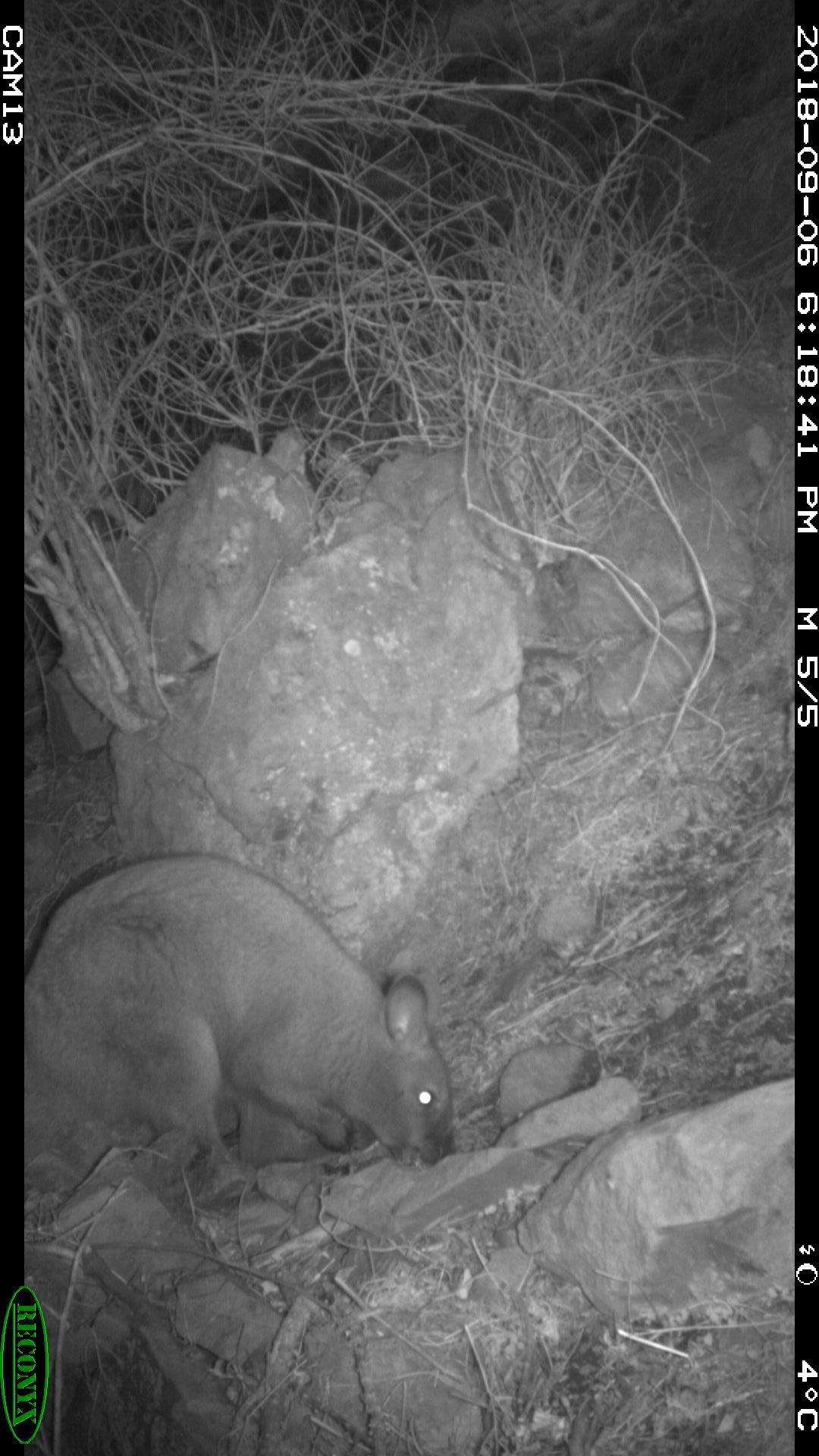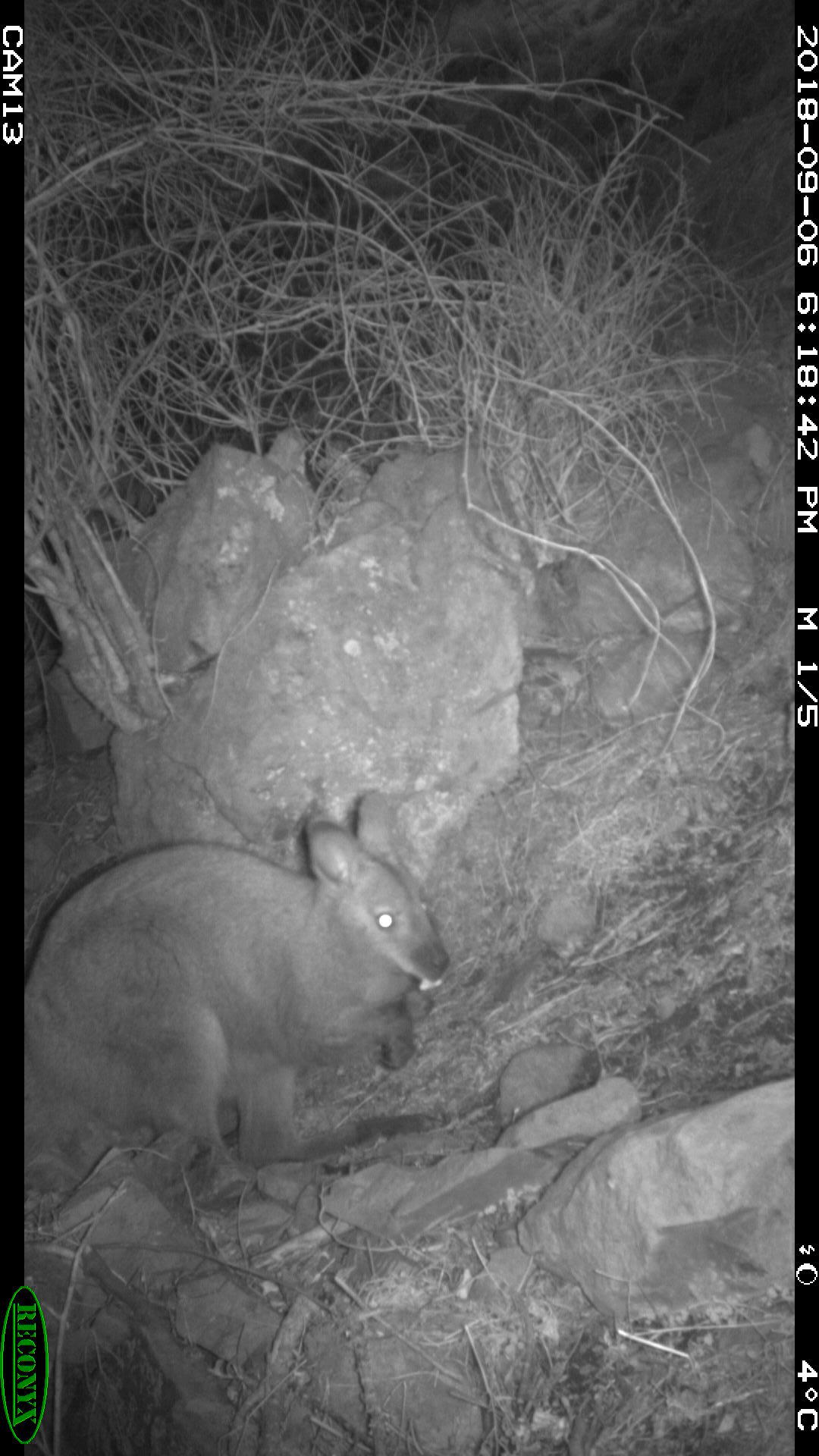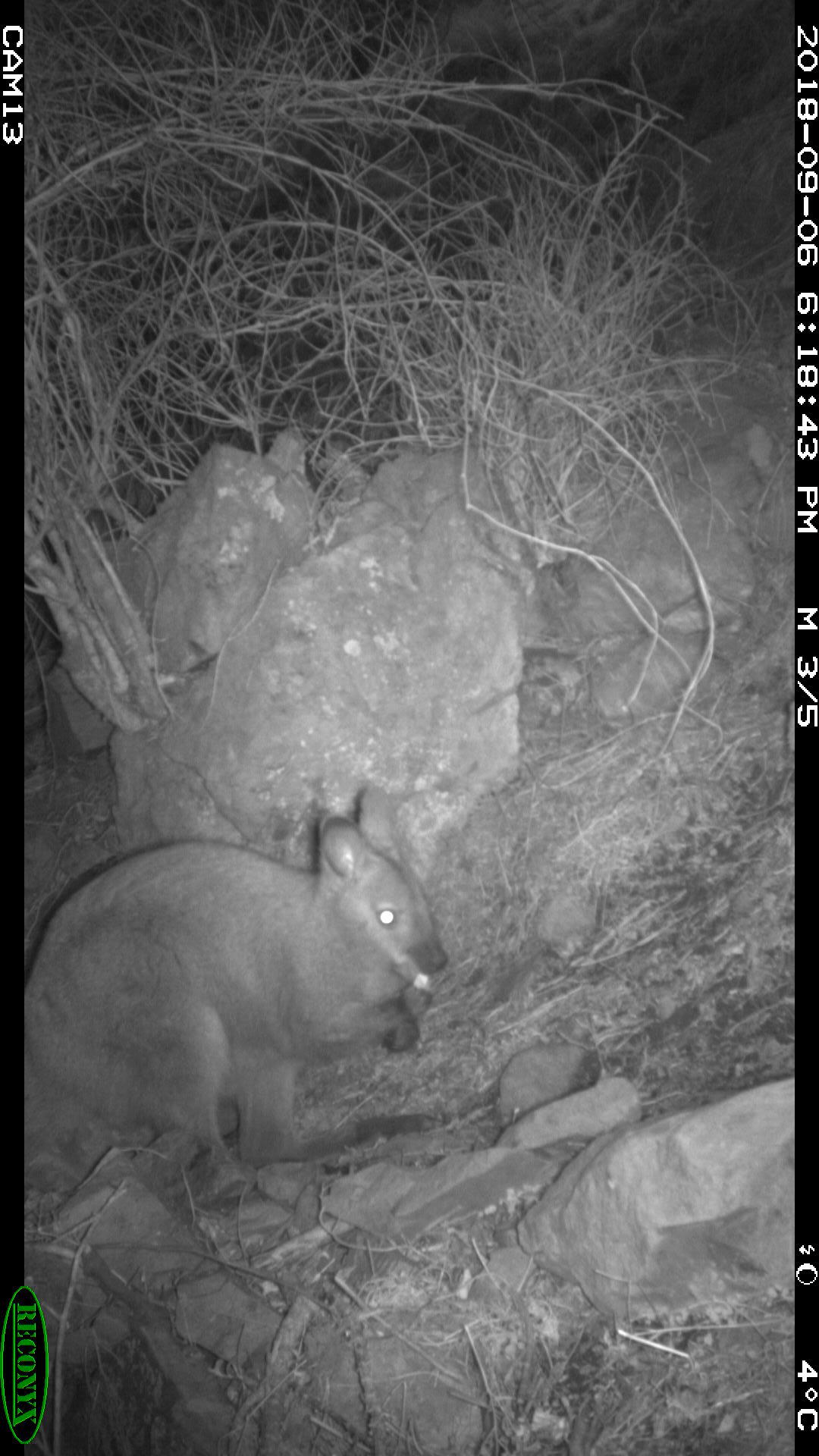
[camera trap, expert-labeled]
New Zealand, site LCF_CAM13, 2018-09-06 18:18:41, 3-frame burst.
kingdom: Animalia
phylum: Chordata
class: Mammalia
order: Diprotodontia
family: Macropodidae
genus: Notamacropus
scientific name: Notamacropus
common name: wallaby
Wallaby (Notamacropus).